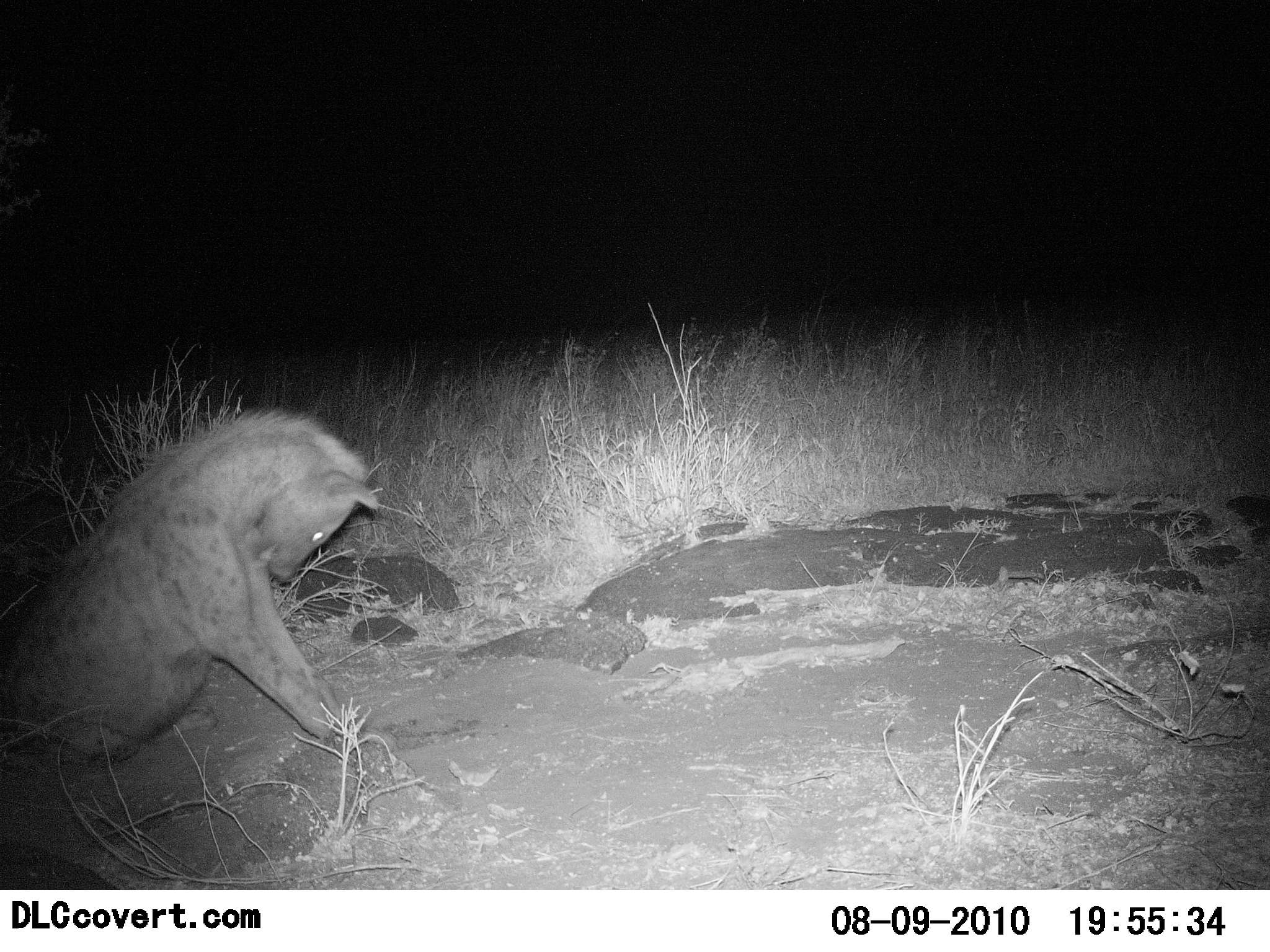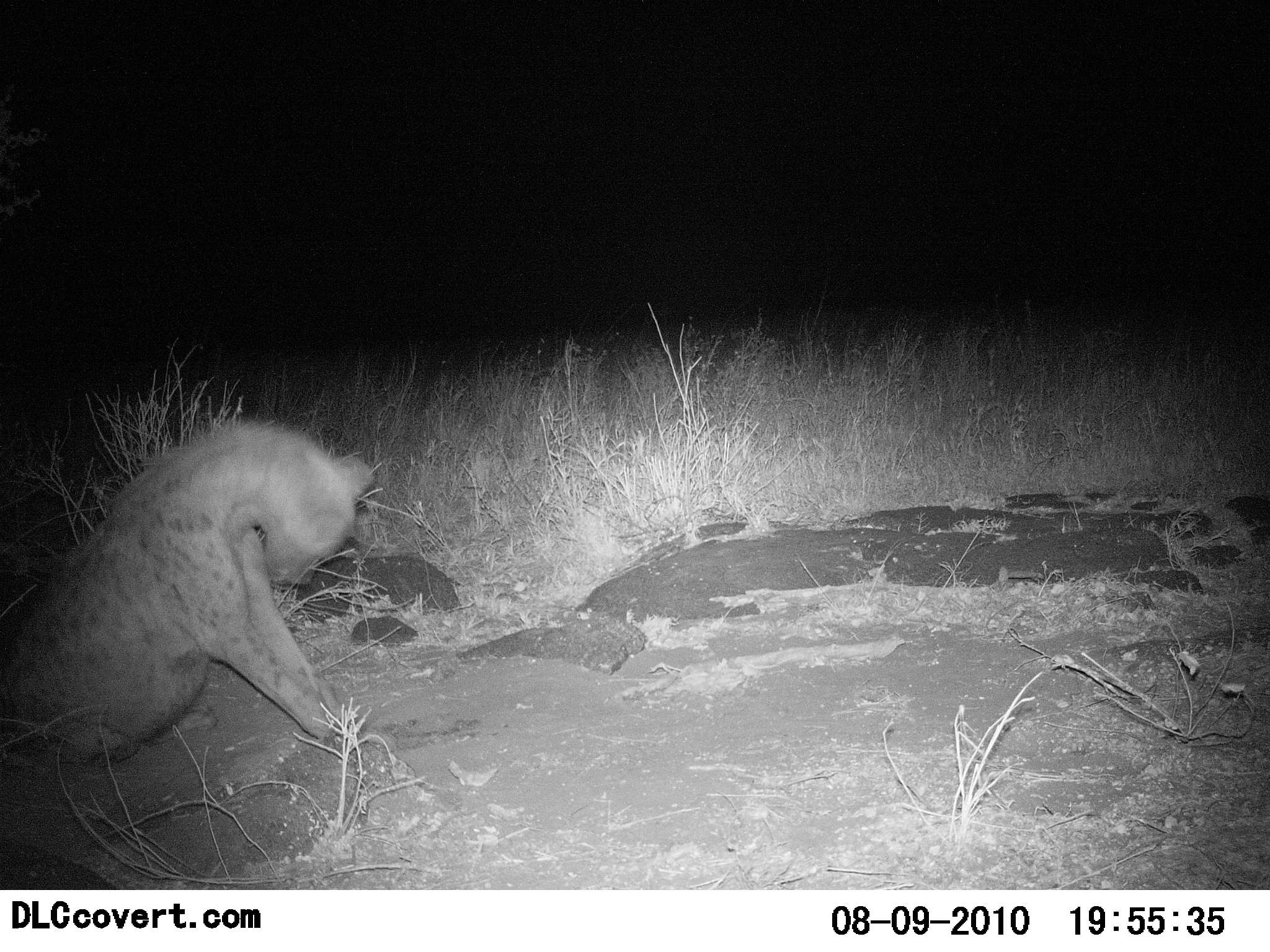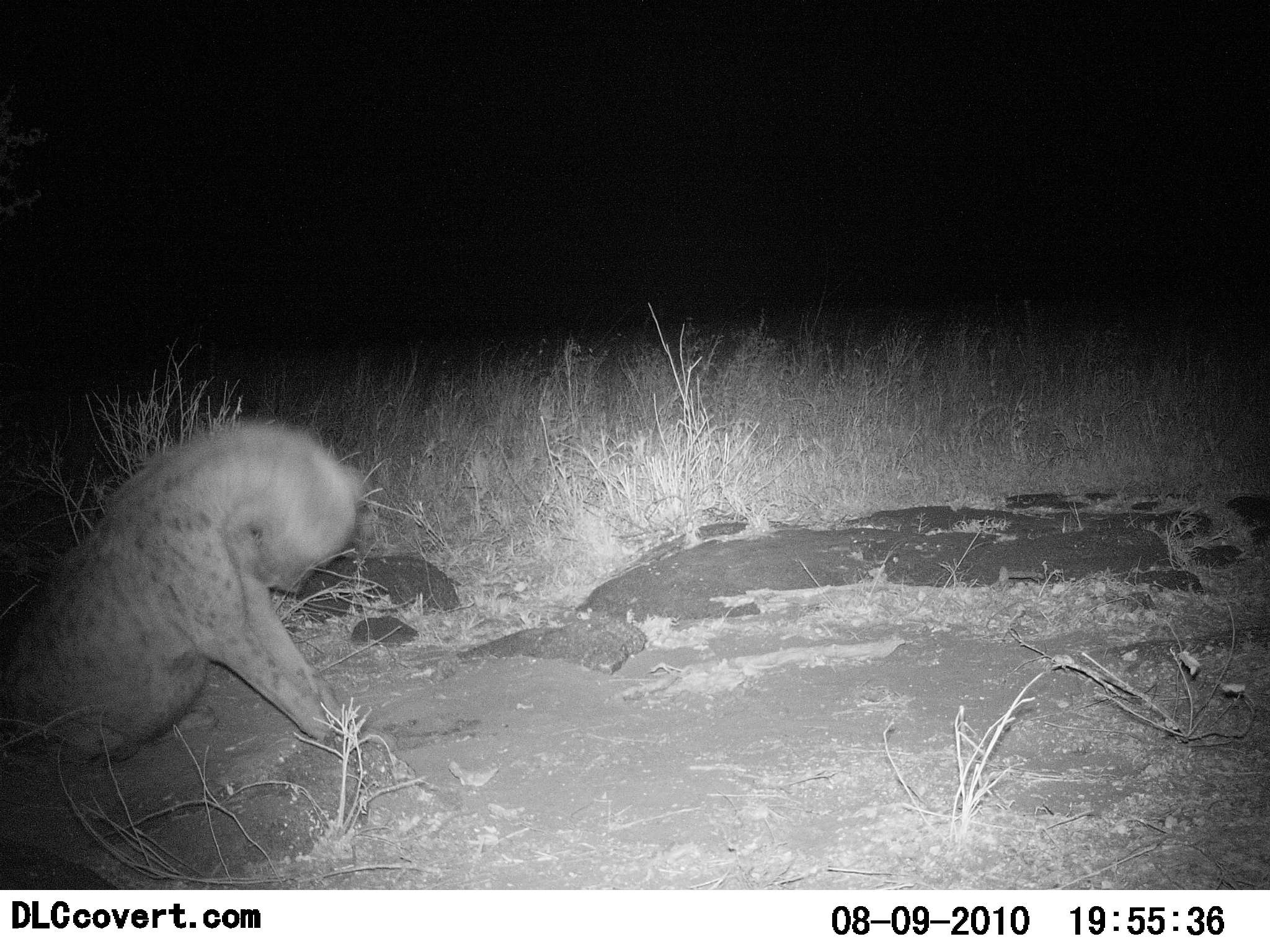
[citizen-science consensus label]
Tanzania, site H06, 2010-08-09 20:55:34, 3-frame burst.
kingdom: Animalia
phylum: Chordata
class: Mammalia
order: Carnivora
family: Hyaenidae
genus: Crocuta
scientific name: Crocuta crocuta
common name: spotted hyena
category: hyenaspotted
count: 1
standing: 6%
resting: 89%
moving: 11%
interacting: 17%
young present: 0%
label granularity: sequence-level